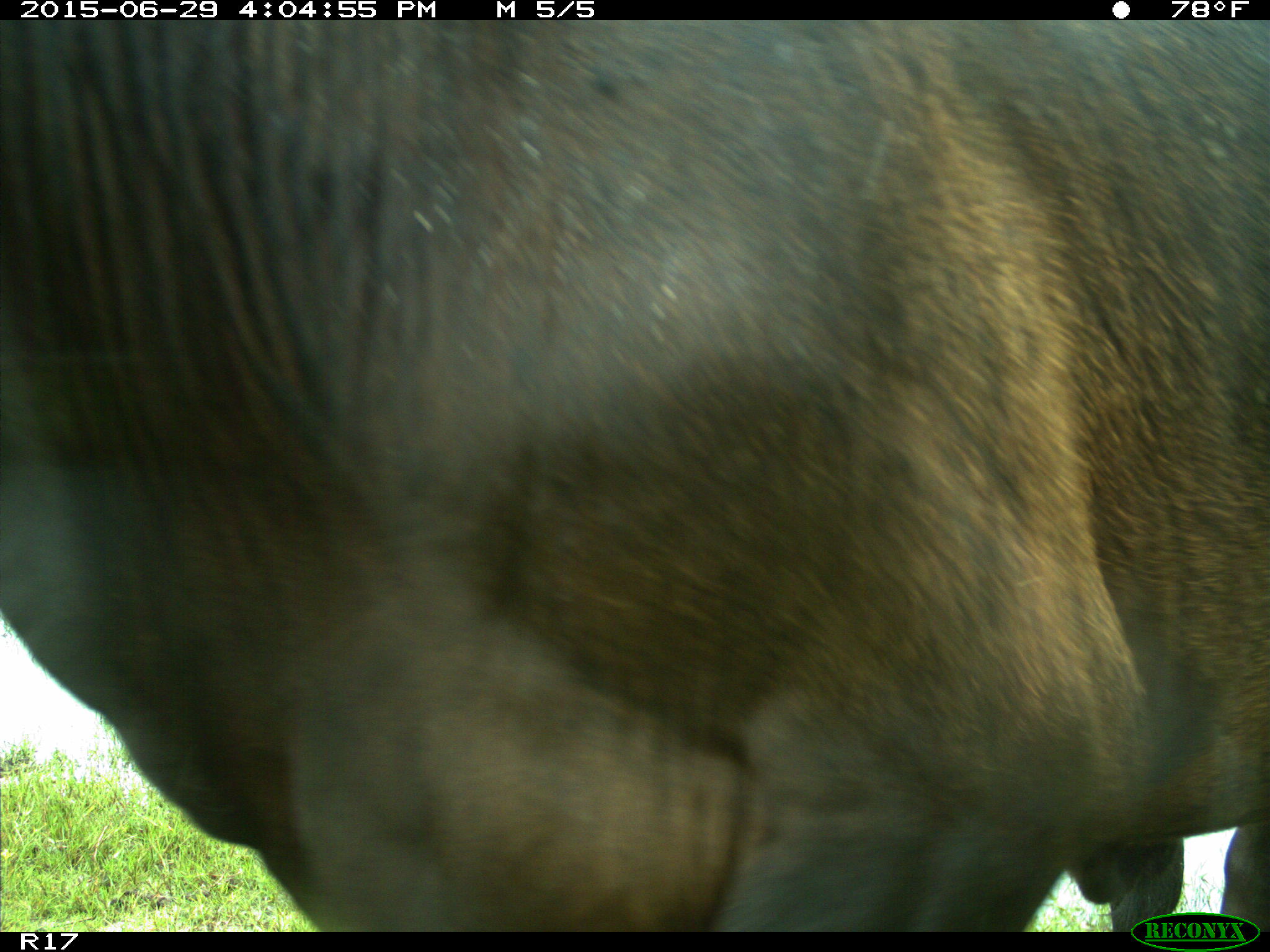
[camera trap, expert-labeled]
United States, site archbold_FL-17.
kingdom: Animalia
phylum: Chordata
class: Mammalia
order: Artiodactyla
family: Bovidae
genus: Bos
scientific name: Bos taurus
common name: domestic cow